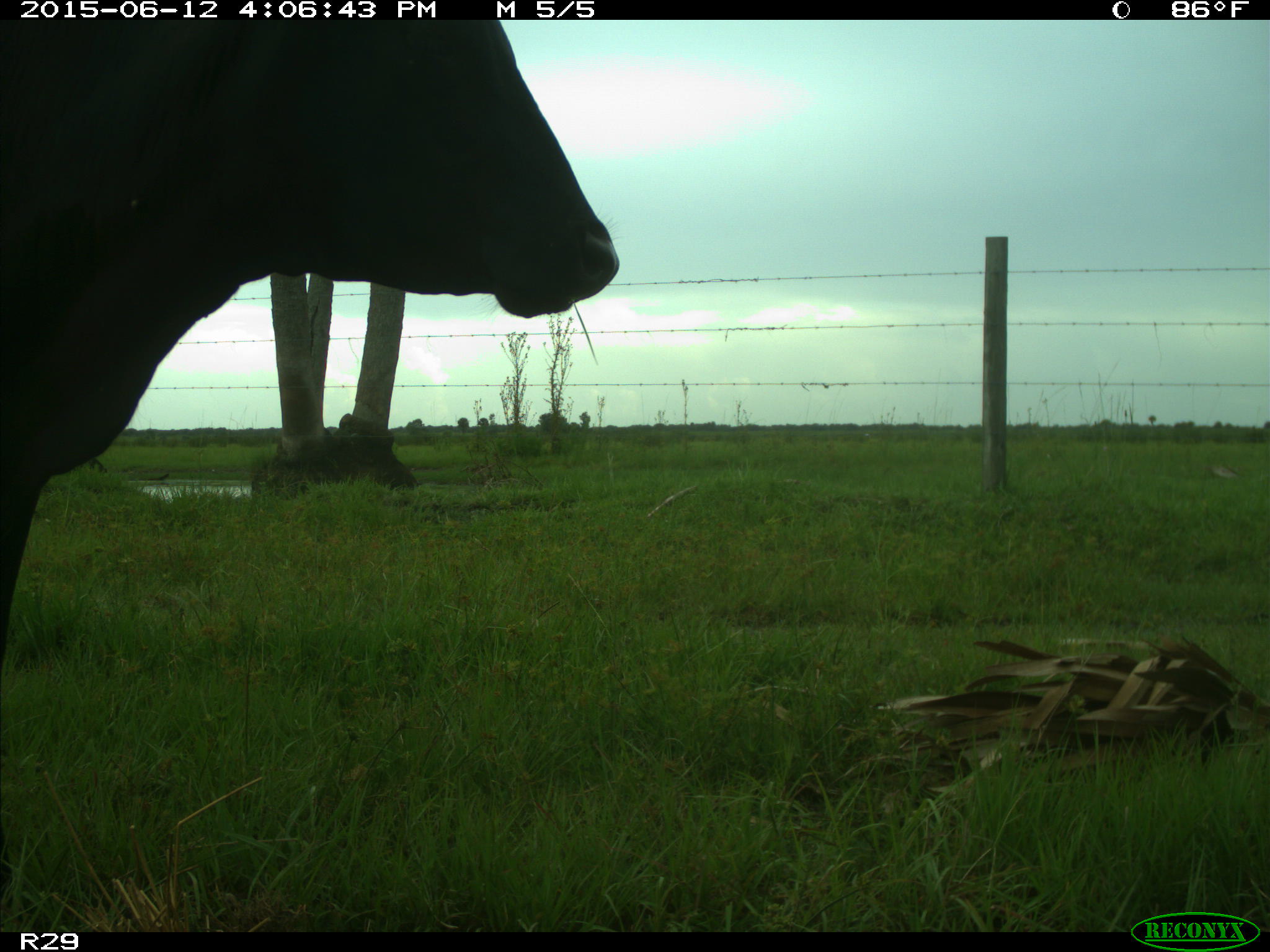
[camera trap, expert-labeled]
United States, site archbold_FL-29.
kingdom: Animalia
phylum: Chordata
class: Mammalia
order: Artiodactyla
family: Bovidae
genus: Bos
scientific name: Bos taurus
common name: domestic cow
Bos taurus (domestic cow).